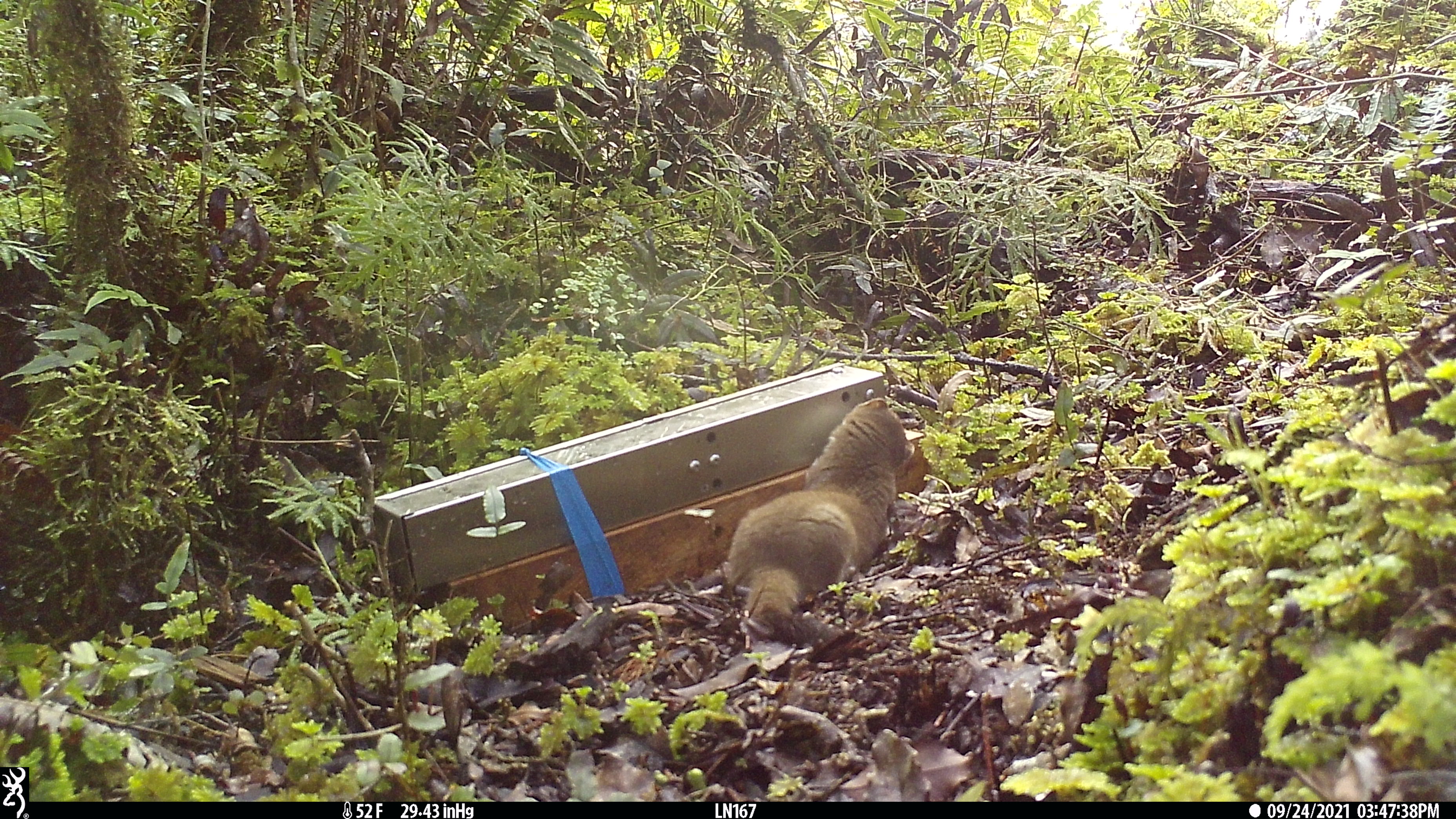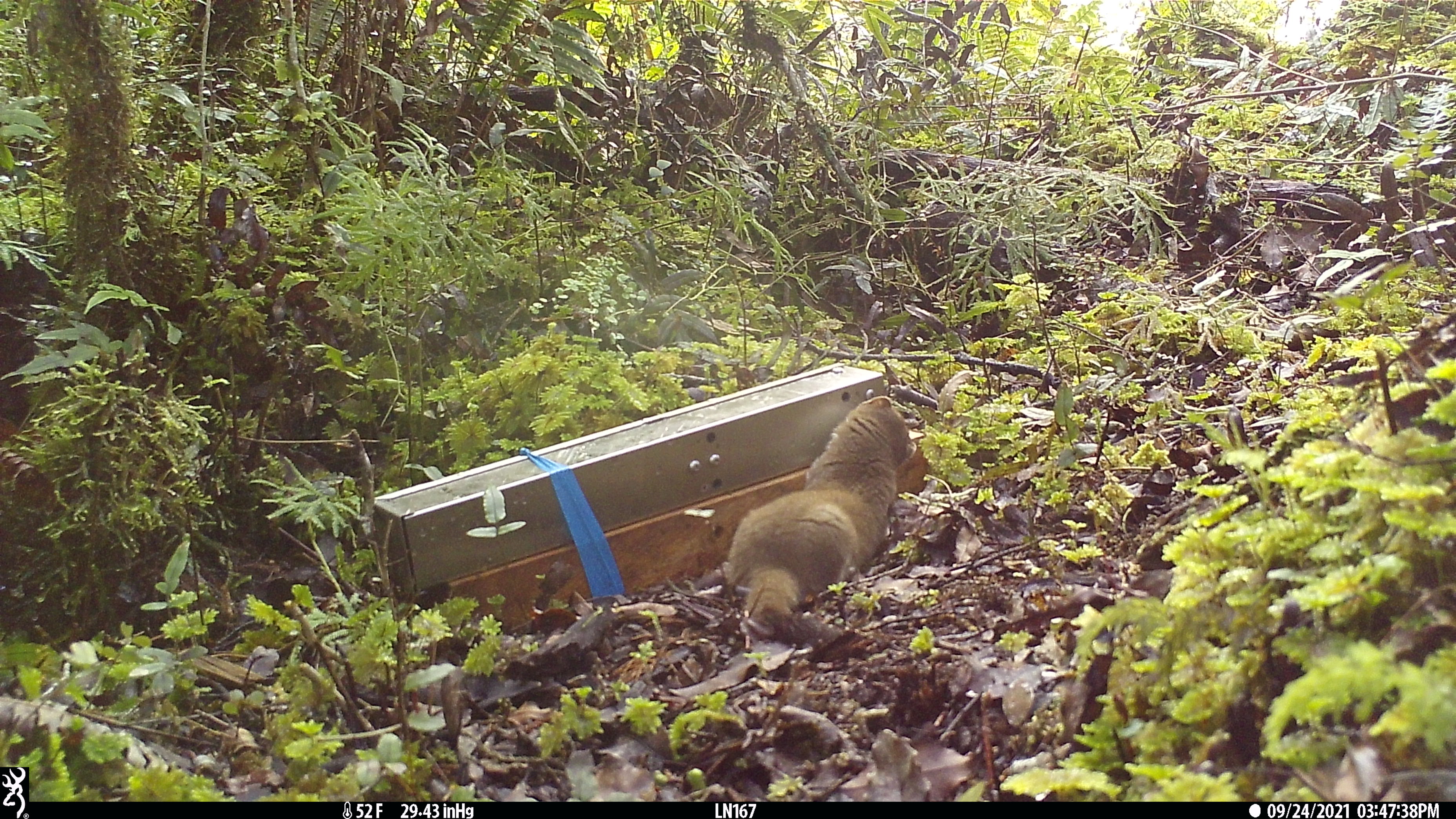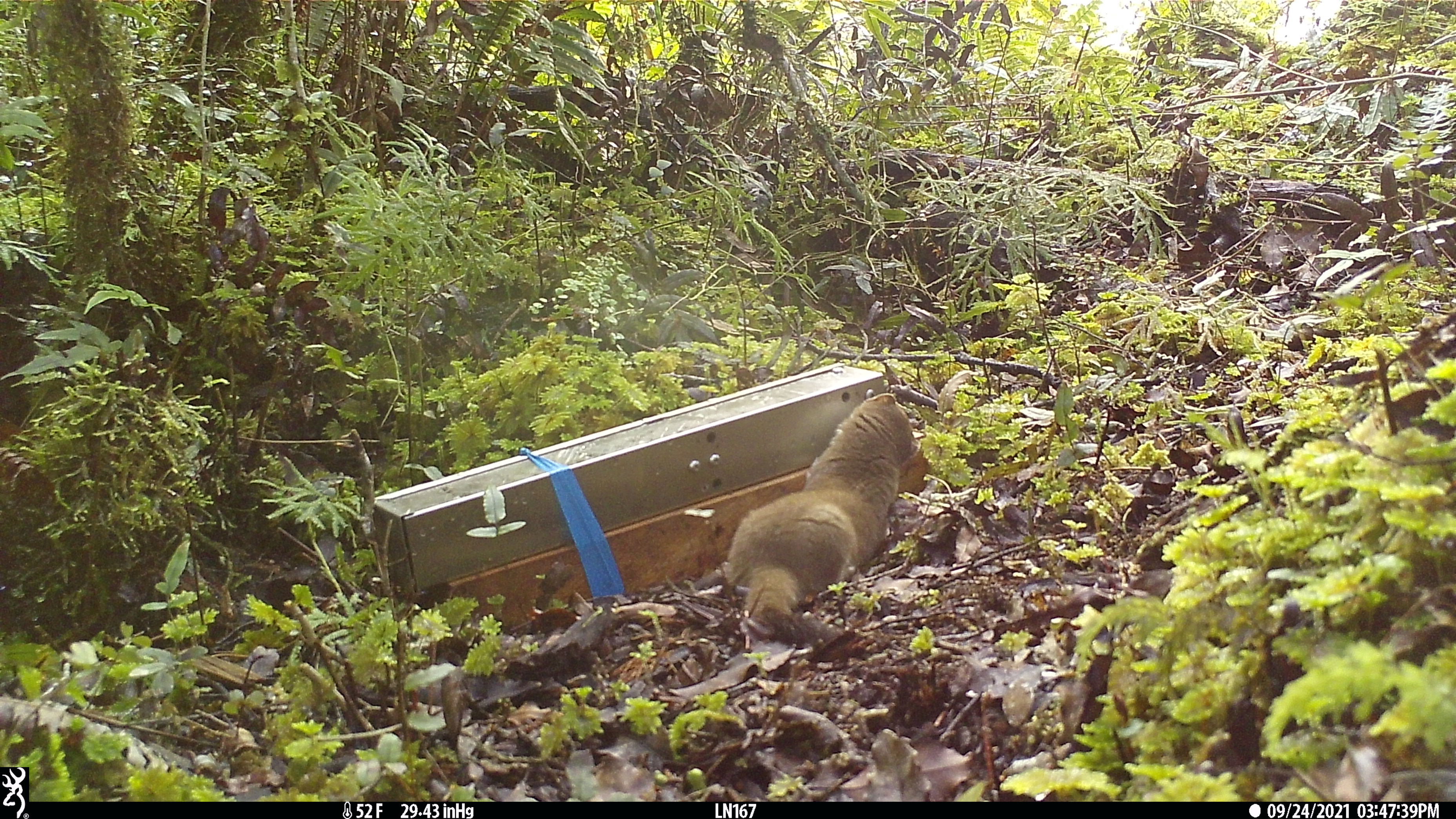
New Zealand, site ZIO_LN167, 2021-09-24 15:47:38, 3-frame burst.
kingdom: Animalia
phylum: Chordata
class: Mammalia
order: Carnivora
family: Mustelidae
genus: Mustela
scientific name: Mustela erminea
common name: stoat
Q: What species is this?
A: Stoat (Mustela erminea).